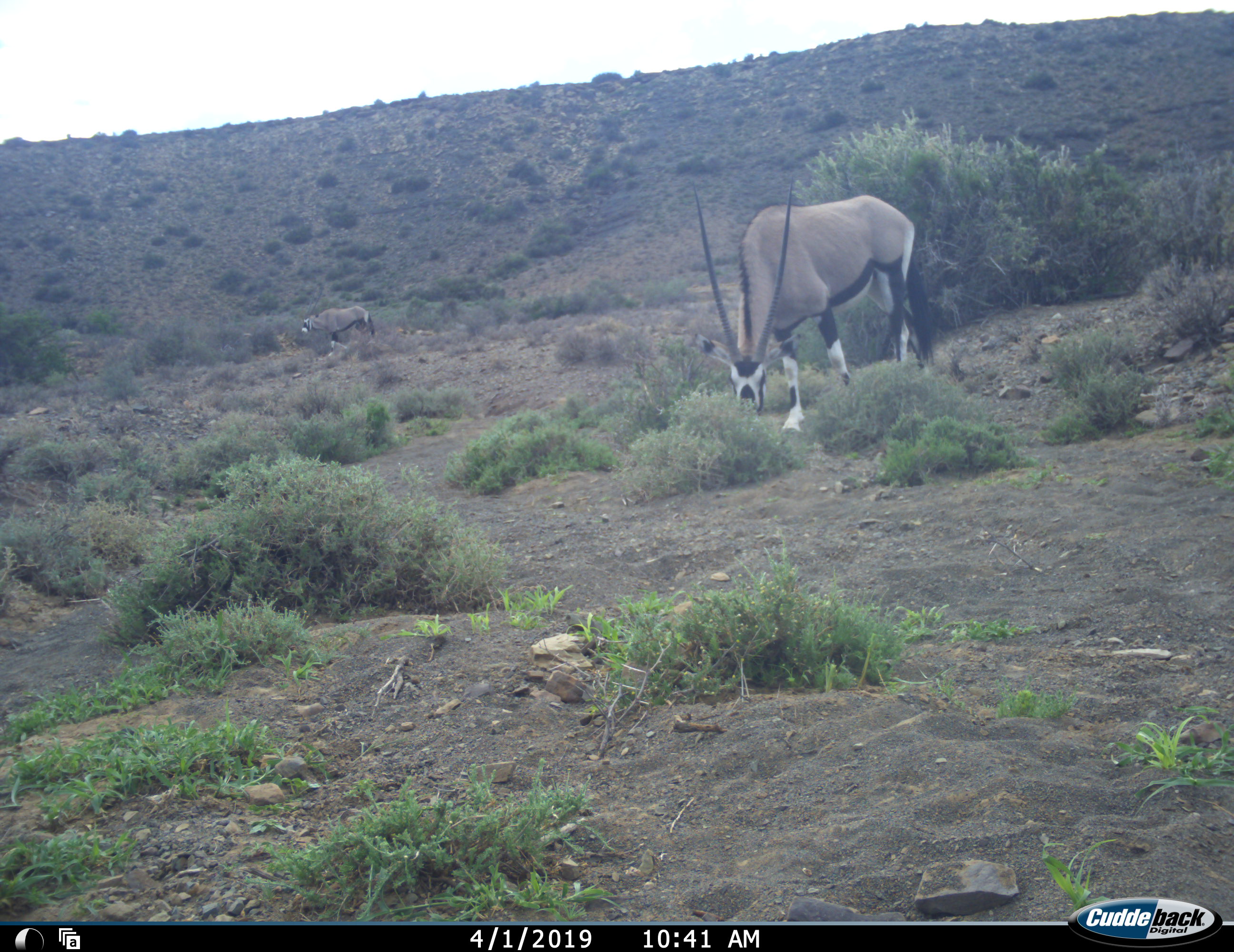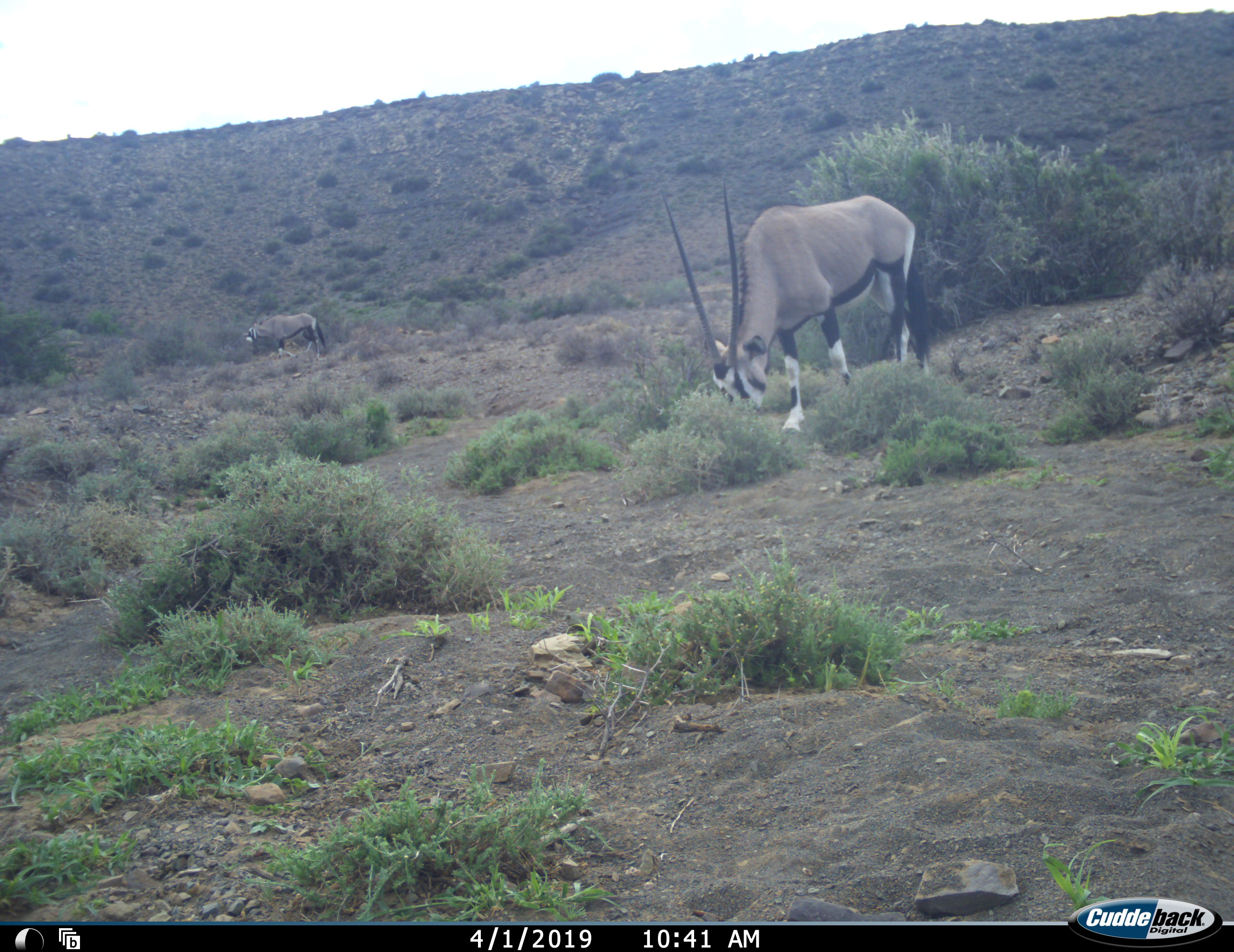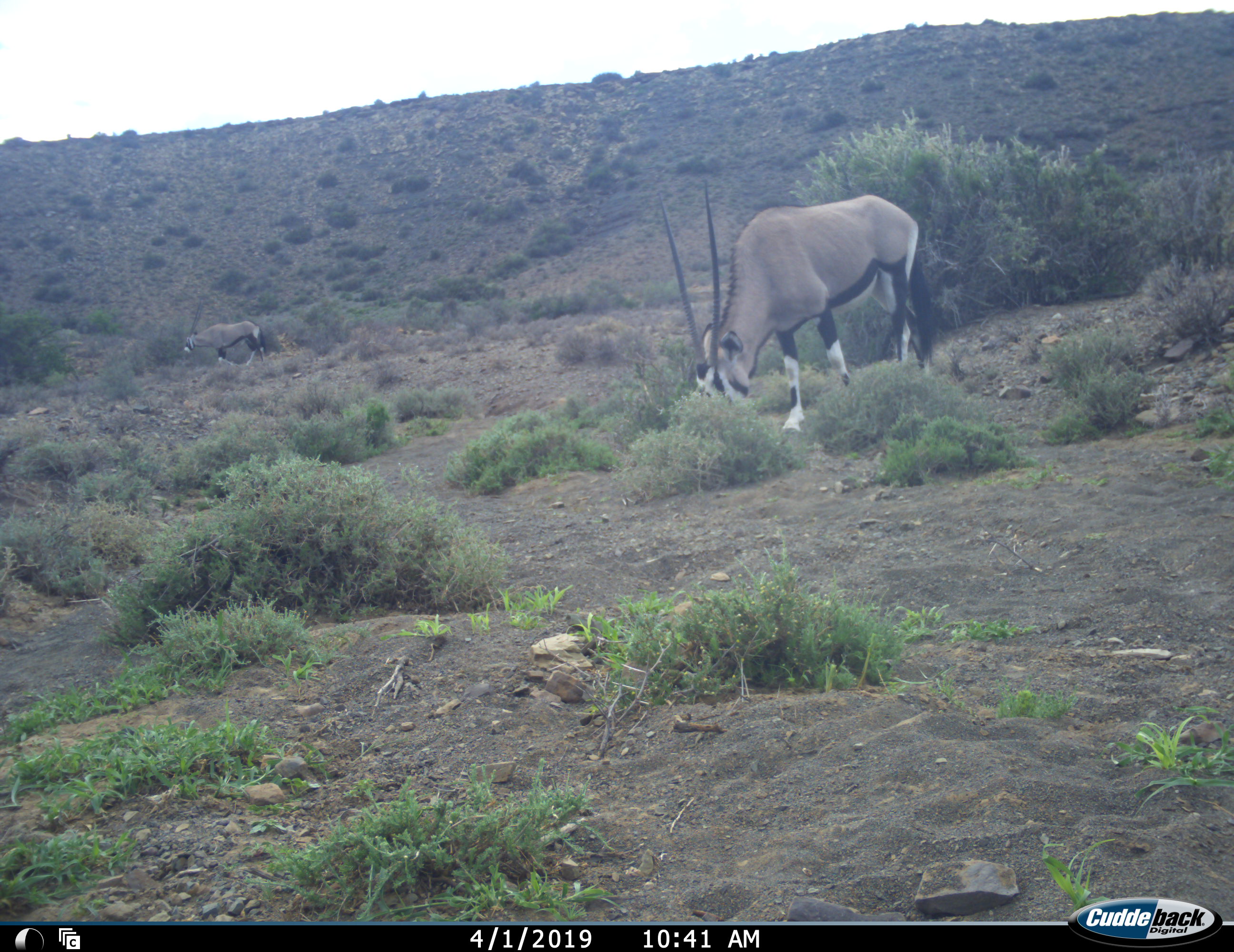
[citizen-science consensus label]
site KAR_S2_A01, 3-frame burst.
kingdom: Animalia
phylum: Chordata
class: Mammalia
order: Artiodactyla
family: Bovidae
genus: Oryx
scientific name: Oryx gazella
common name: gemsbok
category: oryx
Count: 2.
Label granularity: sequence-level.